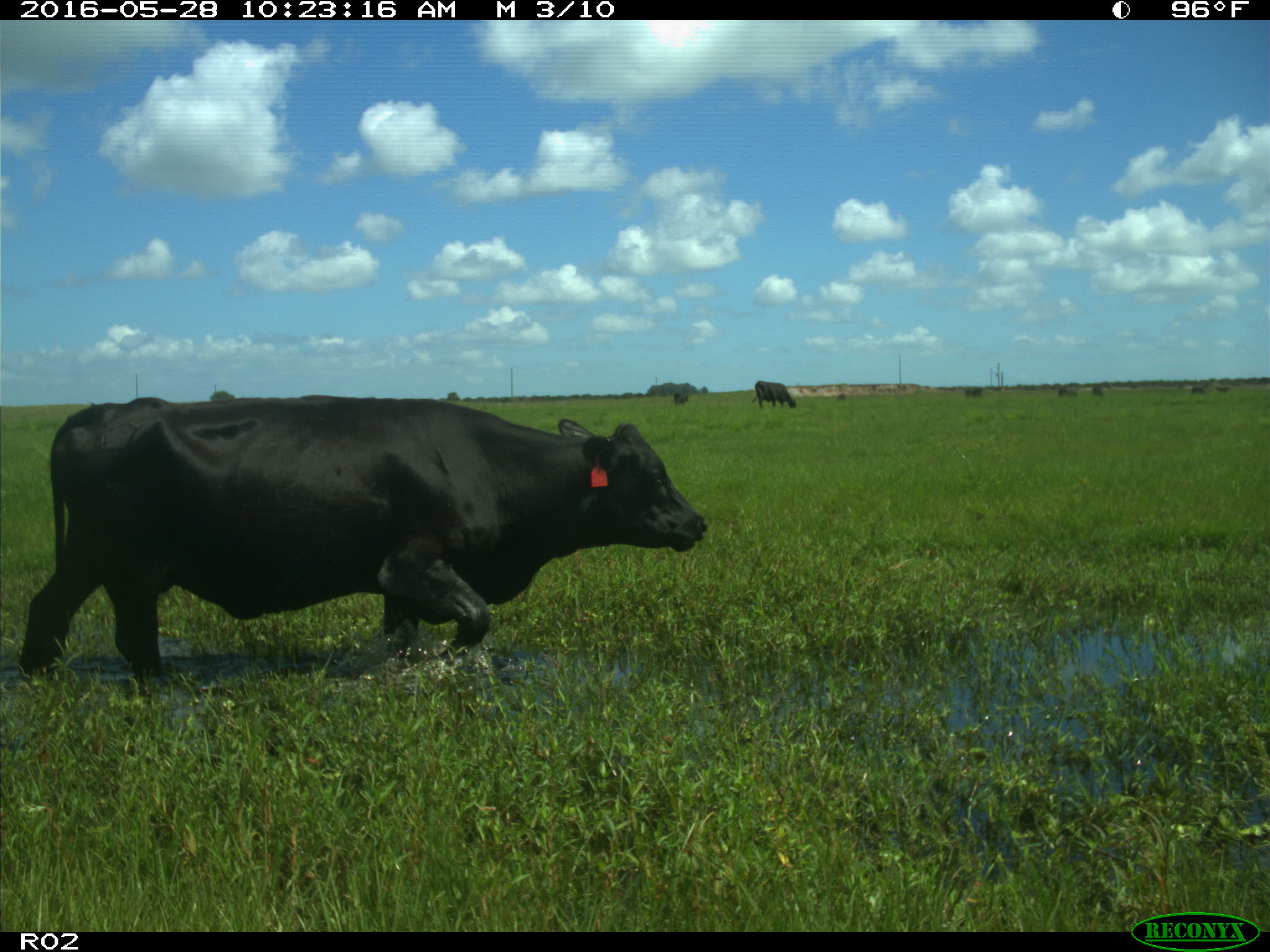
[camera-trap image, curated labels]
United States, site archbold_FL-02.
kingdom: Animalia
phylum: Chordata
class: Mammalia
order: Artiodactyla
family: Bovidae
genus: Bos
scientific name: Bos taurus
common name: domestic cow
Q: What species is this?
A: Bos taurus (domestic cow).